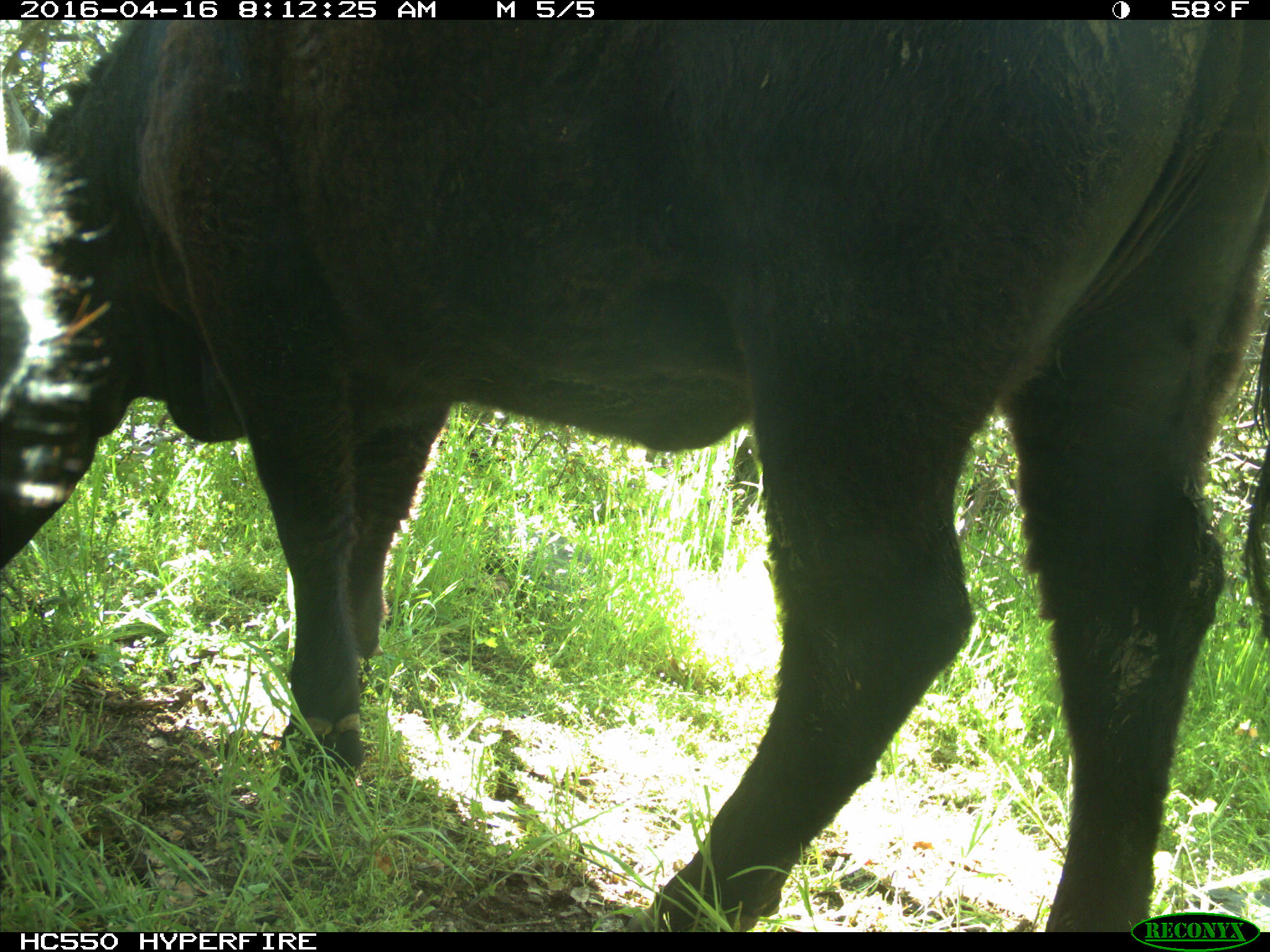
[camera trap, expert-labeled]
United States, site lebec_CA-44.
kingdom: Animalia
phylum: Chordata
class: Mammalia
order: Artiodactyla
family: Bovidae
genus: Bos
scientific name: Bos taurus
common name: domestic cow